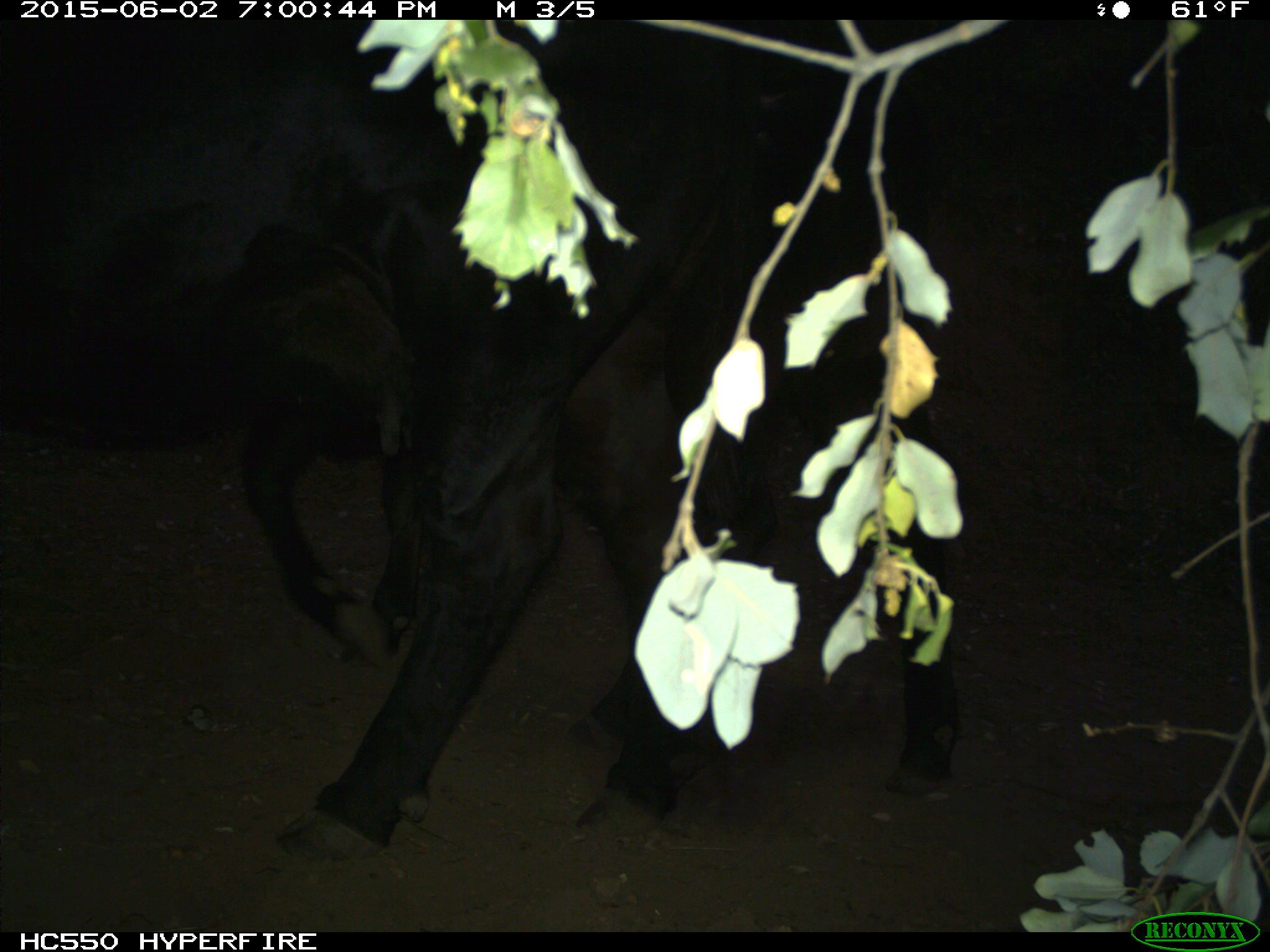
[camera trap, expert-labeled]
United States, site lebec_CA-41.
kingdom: Animalia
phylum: Chordata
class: Mammalia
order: Artiodactyla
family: Bovidae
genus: Bos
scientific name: Bos taurus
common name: domestic cow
Bos taurus (domestic cow).